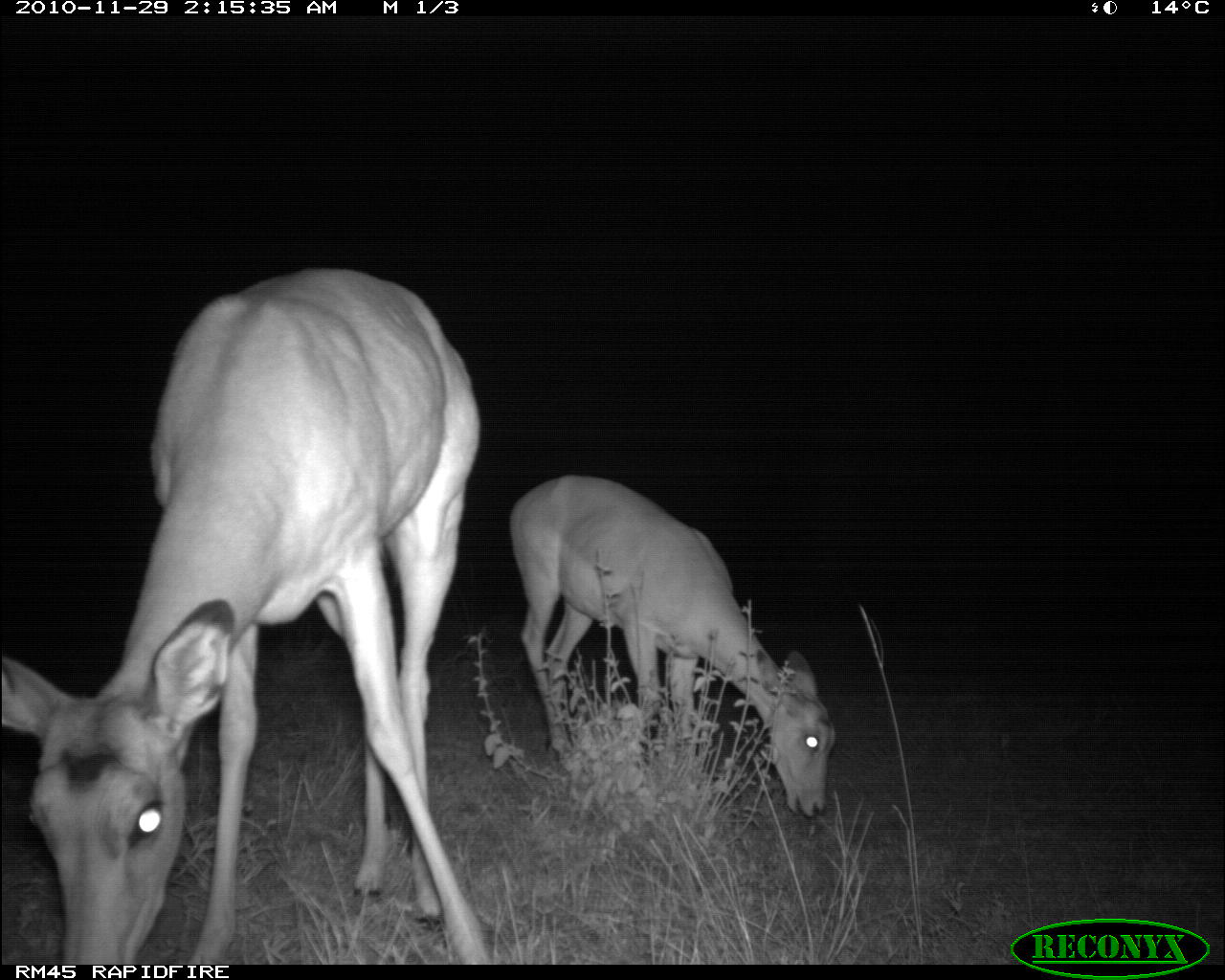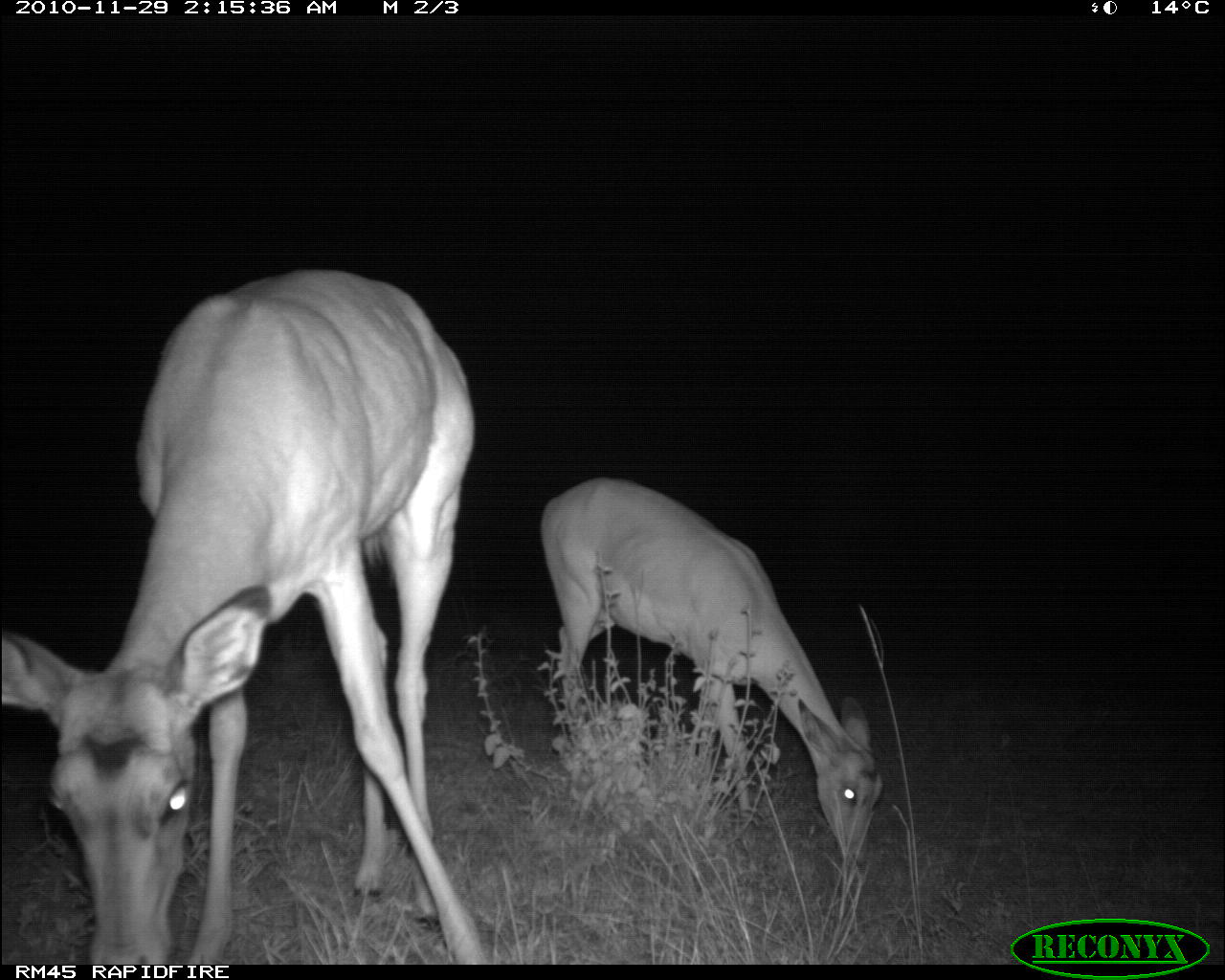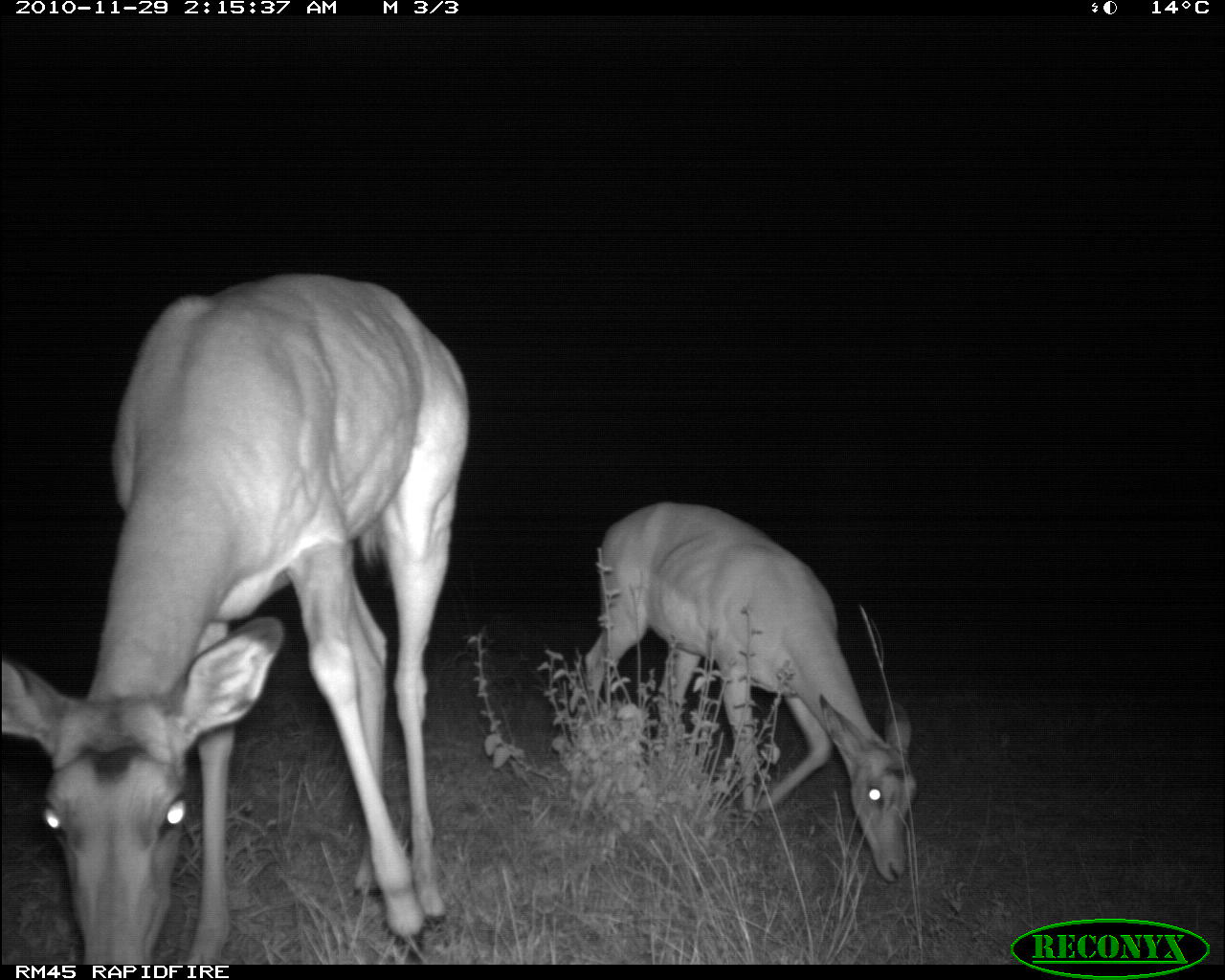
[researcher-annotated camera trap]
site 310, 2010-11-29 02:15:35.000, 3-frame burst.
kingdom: Animalia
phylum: Chordata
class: Mammalia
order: Artiodactyla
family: Bovidae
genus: Aepyceros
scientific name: Aepyceros melampus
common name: impala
Aepyceros melampus (impala), count 2.